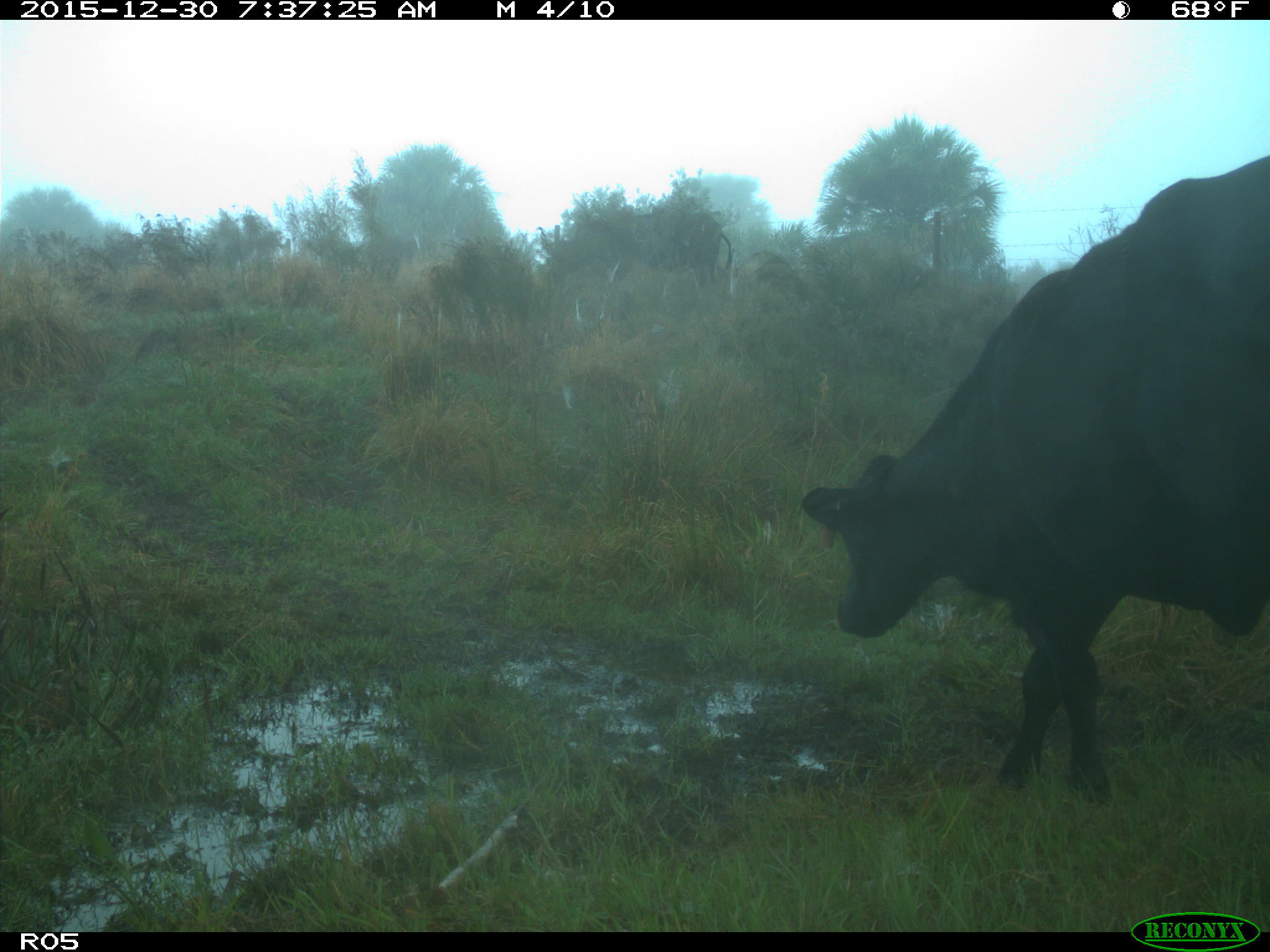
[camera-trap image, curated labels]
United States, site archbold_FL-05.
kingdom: Animalia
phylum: Chordata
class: Mammalia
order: Artiodactyla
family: Bovidae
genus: Bos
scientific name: Bos taurus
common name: domestic cow